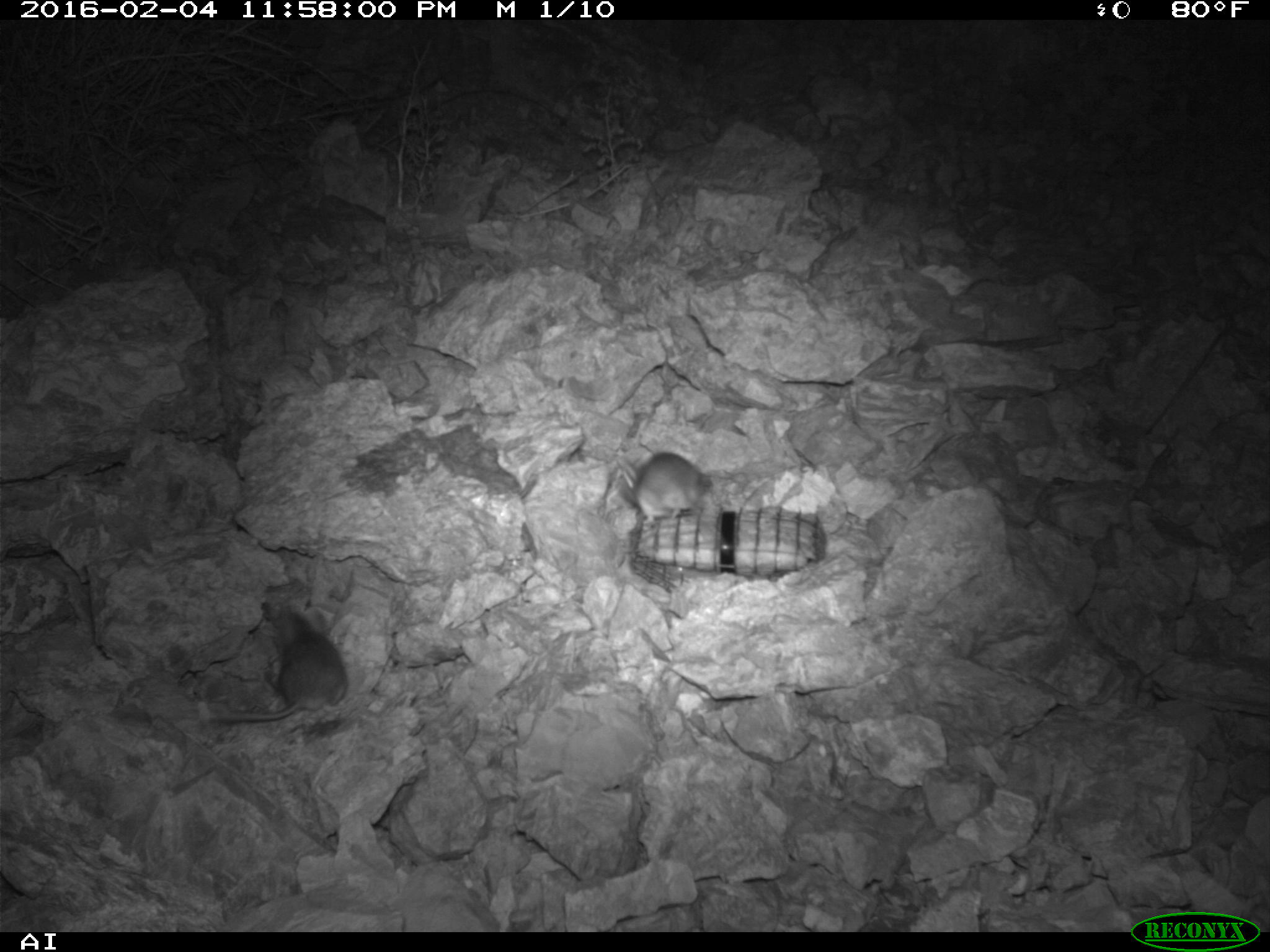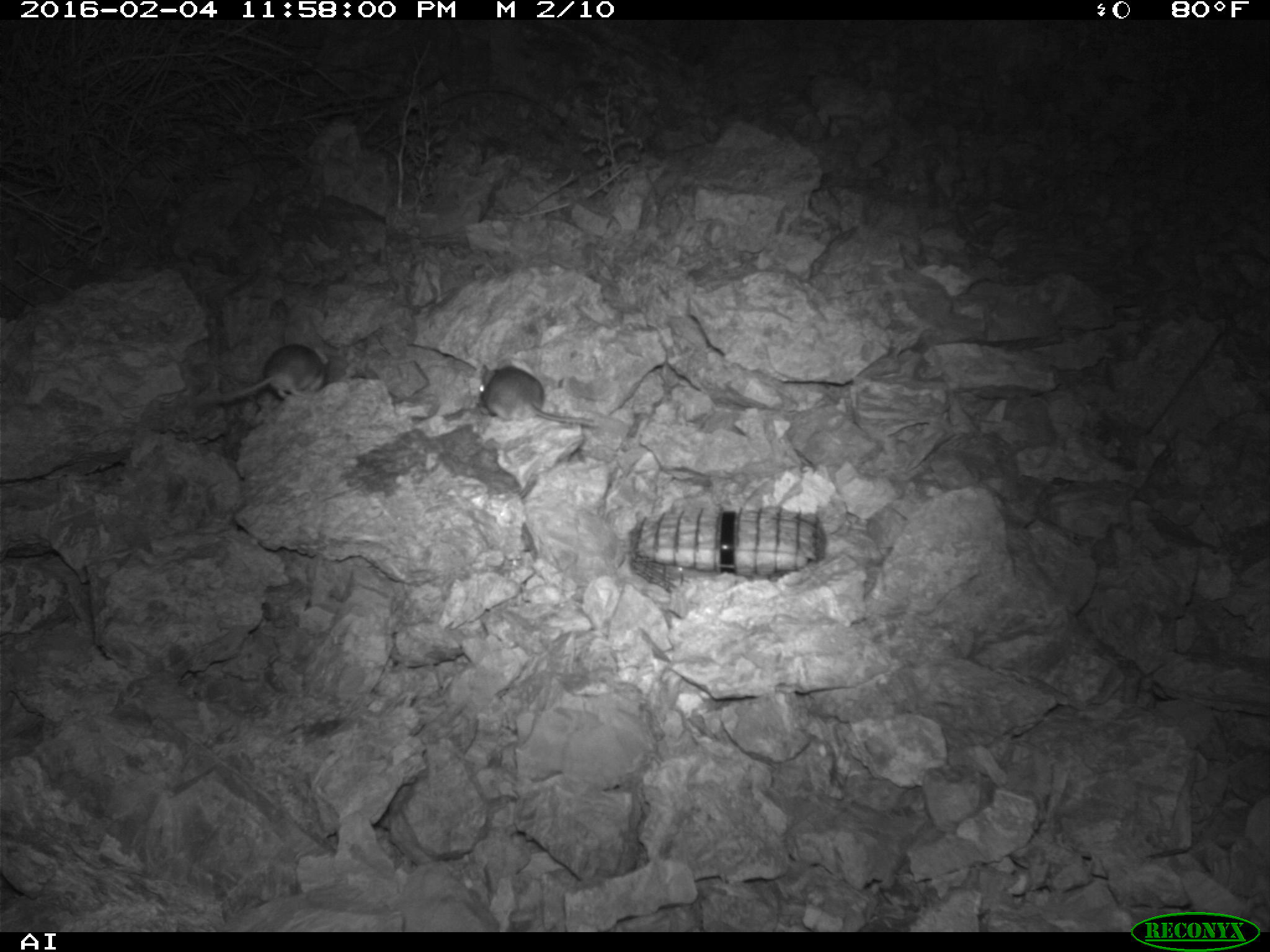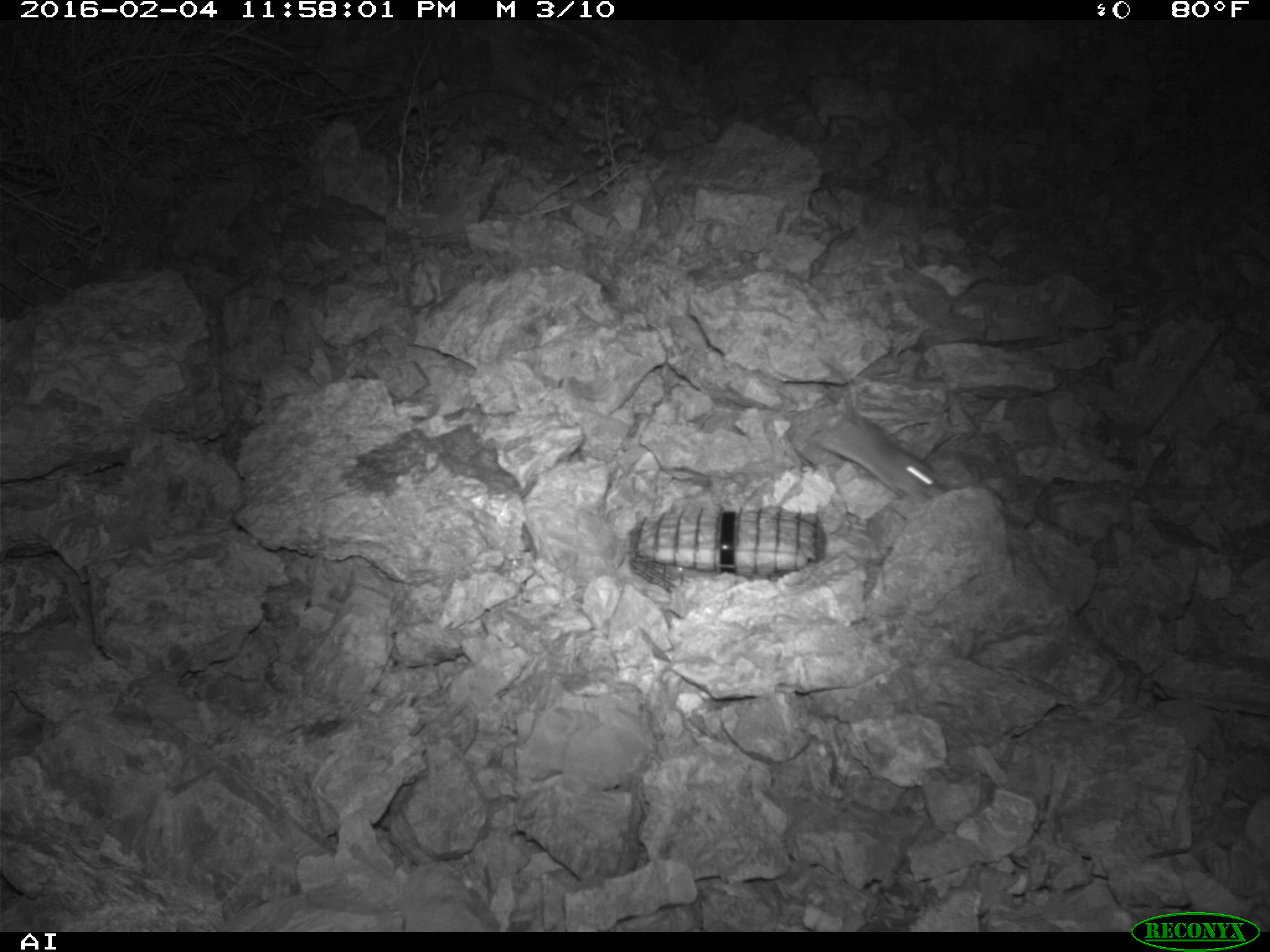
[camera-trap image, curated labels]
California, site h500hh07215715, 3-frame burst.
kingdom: Animalia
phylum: Chordata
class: Mammalia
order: Rodentia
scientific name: Rodentia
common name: rodent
Rodent (Rodentia).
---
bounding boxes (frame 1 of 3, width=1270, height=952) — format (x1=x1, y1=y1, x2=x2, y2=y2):
rodent: (x1=213, y1=609, x2=346, y2=721); (x1=621, y1=453, x2=704, y2=524)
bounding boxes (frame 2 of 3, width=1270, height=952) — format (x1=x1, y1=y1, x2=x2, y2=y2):
rodent: (x1=192, y1=342, x2=327, y2=406); (x1=477, y1=363, x2=595, y2=426)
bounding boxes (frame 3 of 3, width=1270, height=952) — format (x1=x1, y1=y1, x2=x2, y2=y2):
rodent: (x1=814, y1=358, x2=948, y2=506)